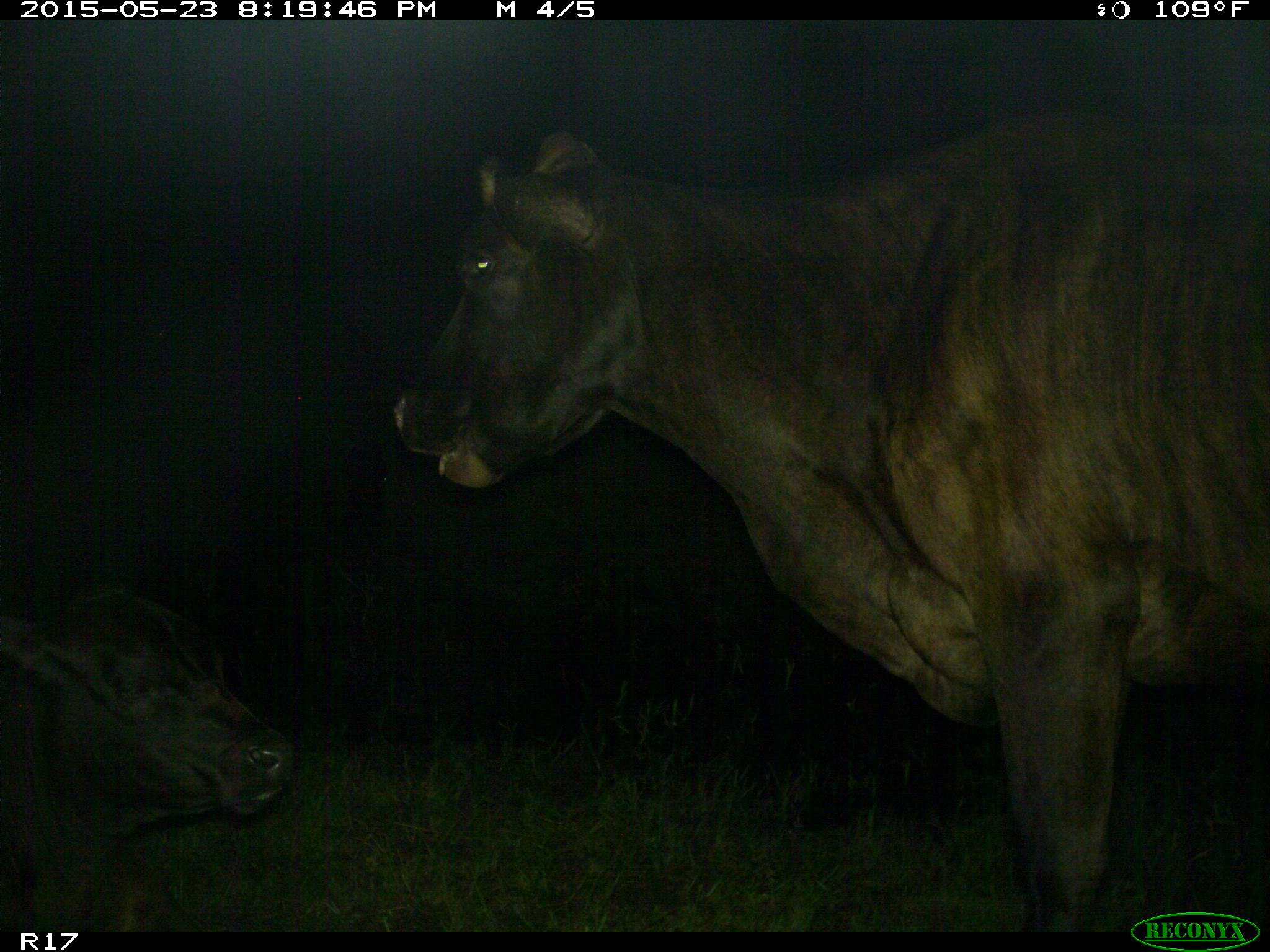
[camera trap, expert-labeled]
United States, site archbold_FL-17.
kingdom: Animalia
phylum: Chordata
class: Mammalia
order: Artiodactyla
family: Bovidae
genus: Bos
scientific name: Bos taurus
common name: domestic cow